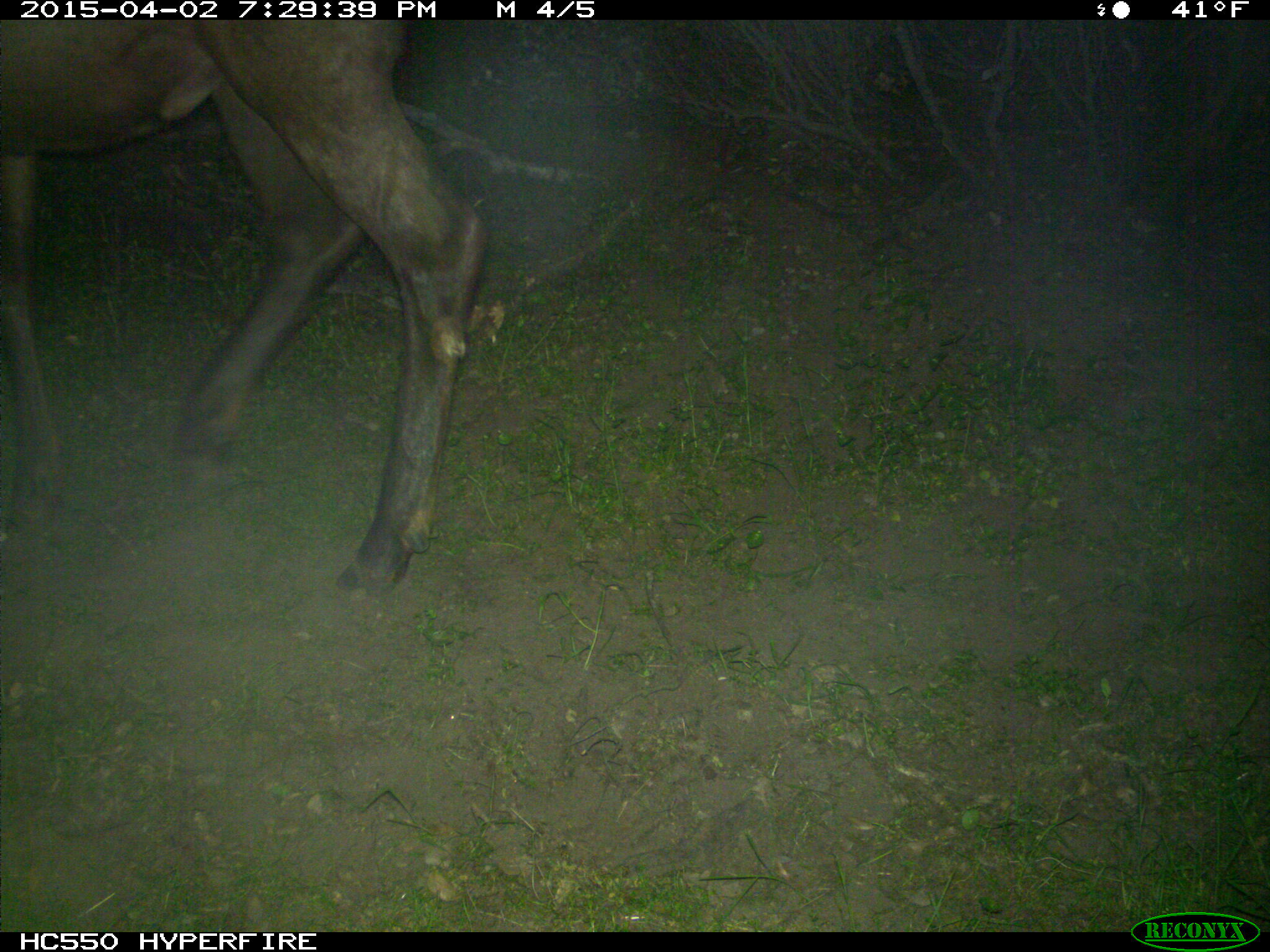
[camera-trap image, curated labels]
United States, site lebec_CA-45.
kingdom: Animalia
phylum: Chordata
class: Mammalia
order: Artiodactyla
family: Cervidae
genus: Cervus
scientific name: Cervus canadensis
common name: elk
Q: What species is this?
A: Cervus canadensis (elk).